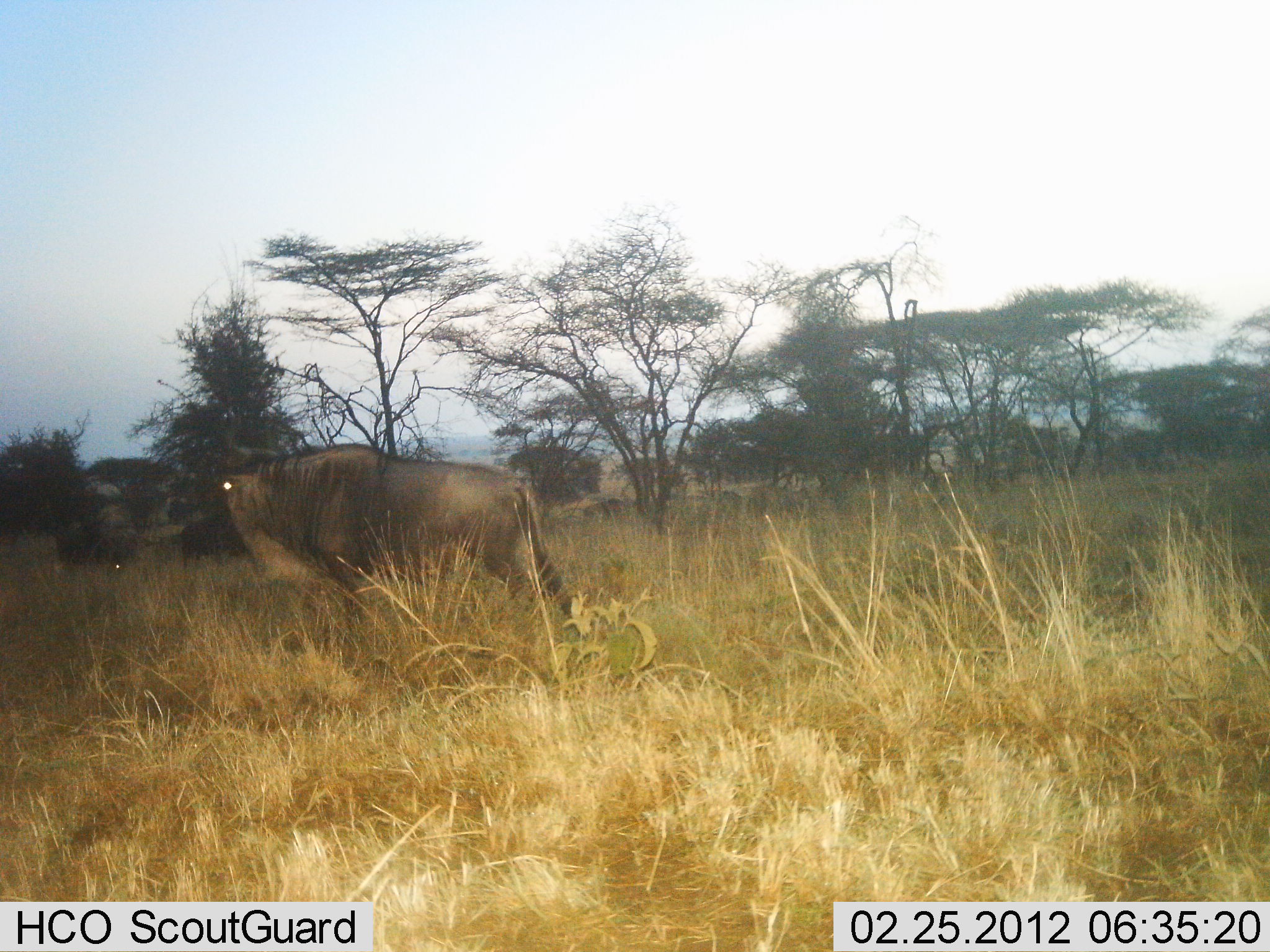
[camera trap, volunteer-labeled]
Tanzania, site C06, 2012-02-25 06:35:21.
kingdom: Animalia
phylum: Chordata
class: Mammalia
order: Artiodactyla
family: Bovidae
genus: Connochaetes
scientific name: Connochaetes taurinus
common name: blue wildebeest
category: wildebeest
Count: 1.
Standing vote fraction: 65%.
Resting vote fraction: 0%.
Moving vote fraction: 35%.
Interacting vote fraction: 0%.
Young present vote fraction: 0%.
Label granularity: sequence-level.